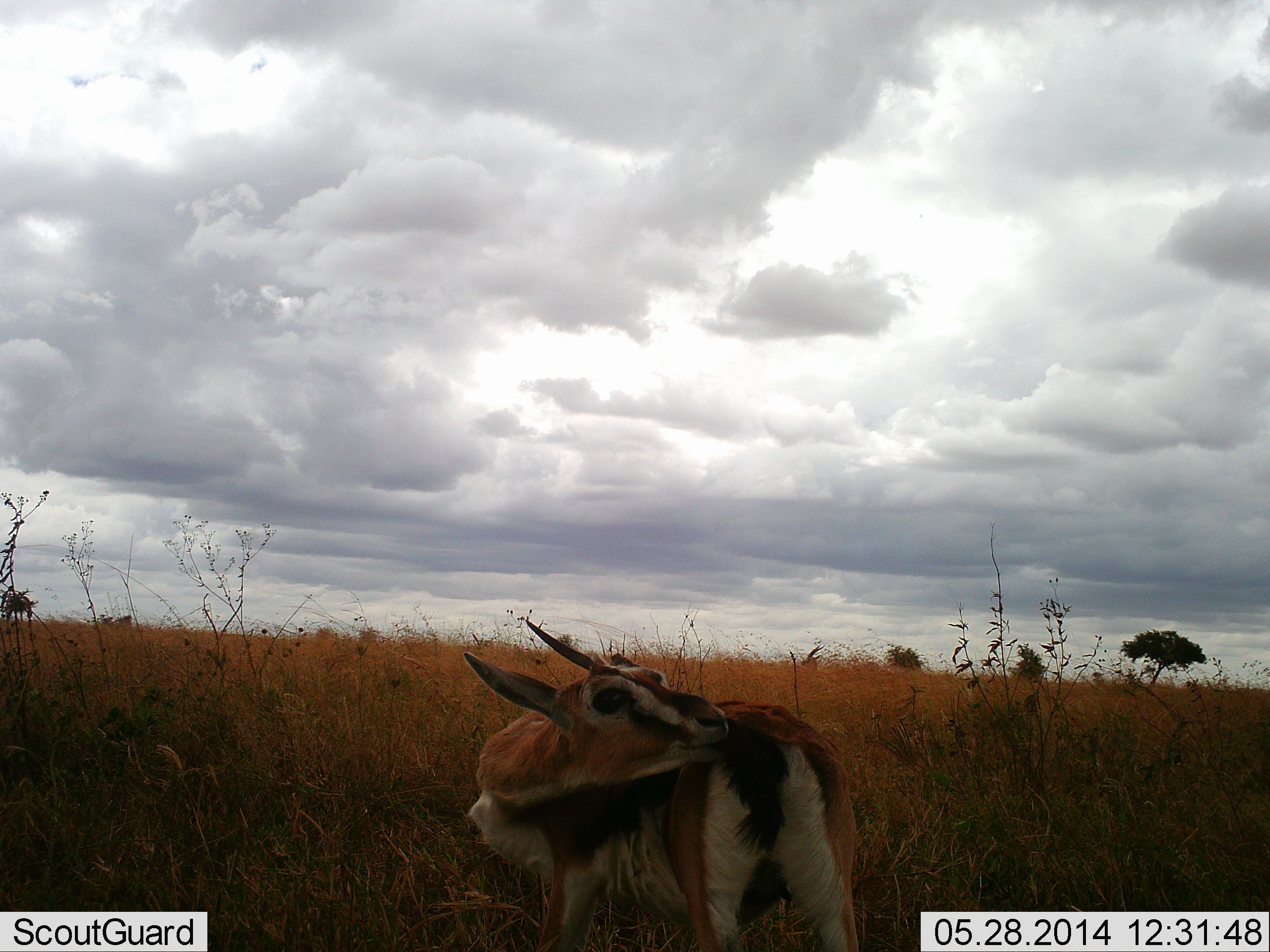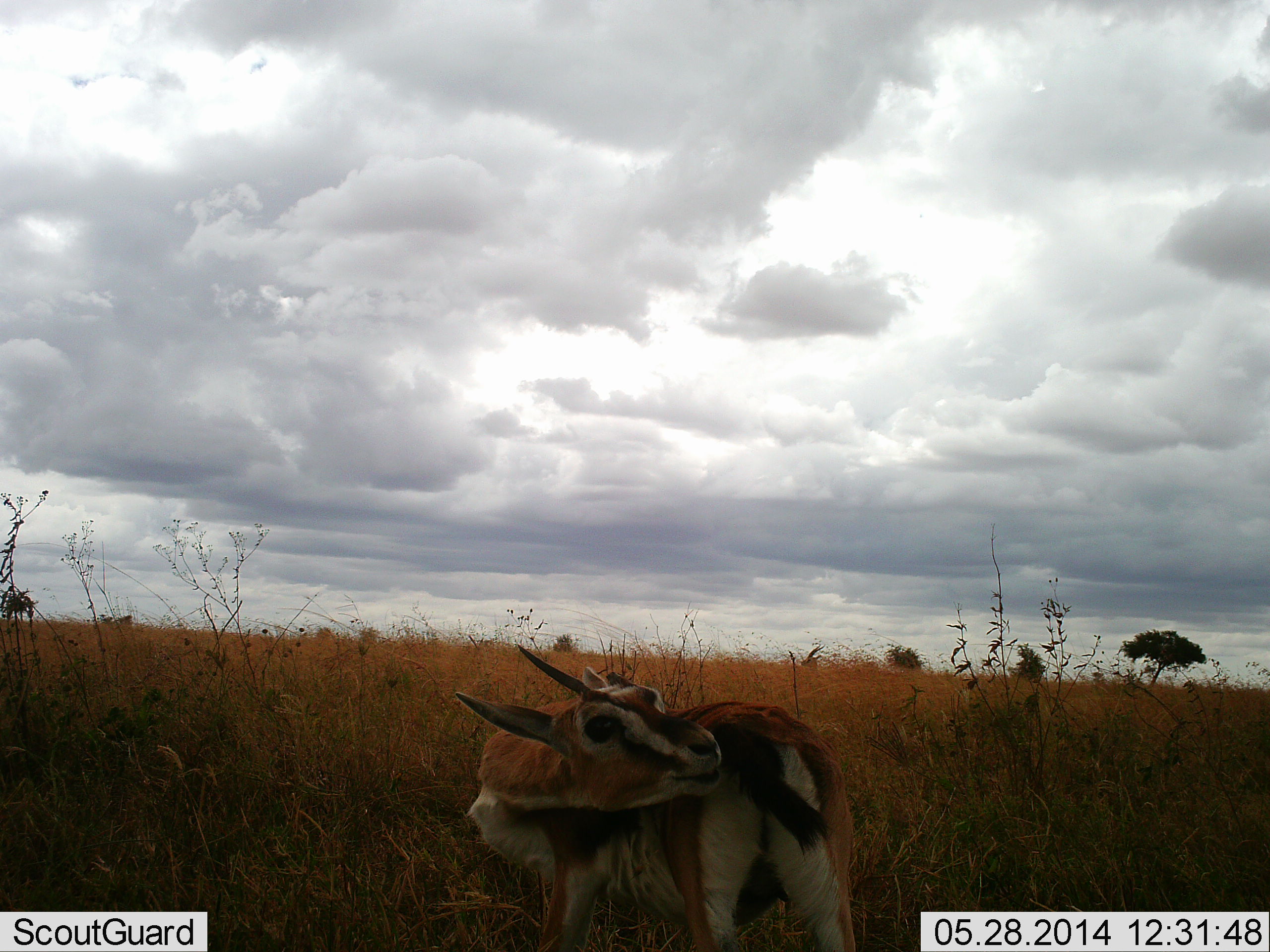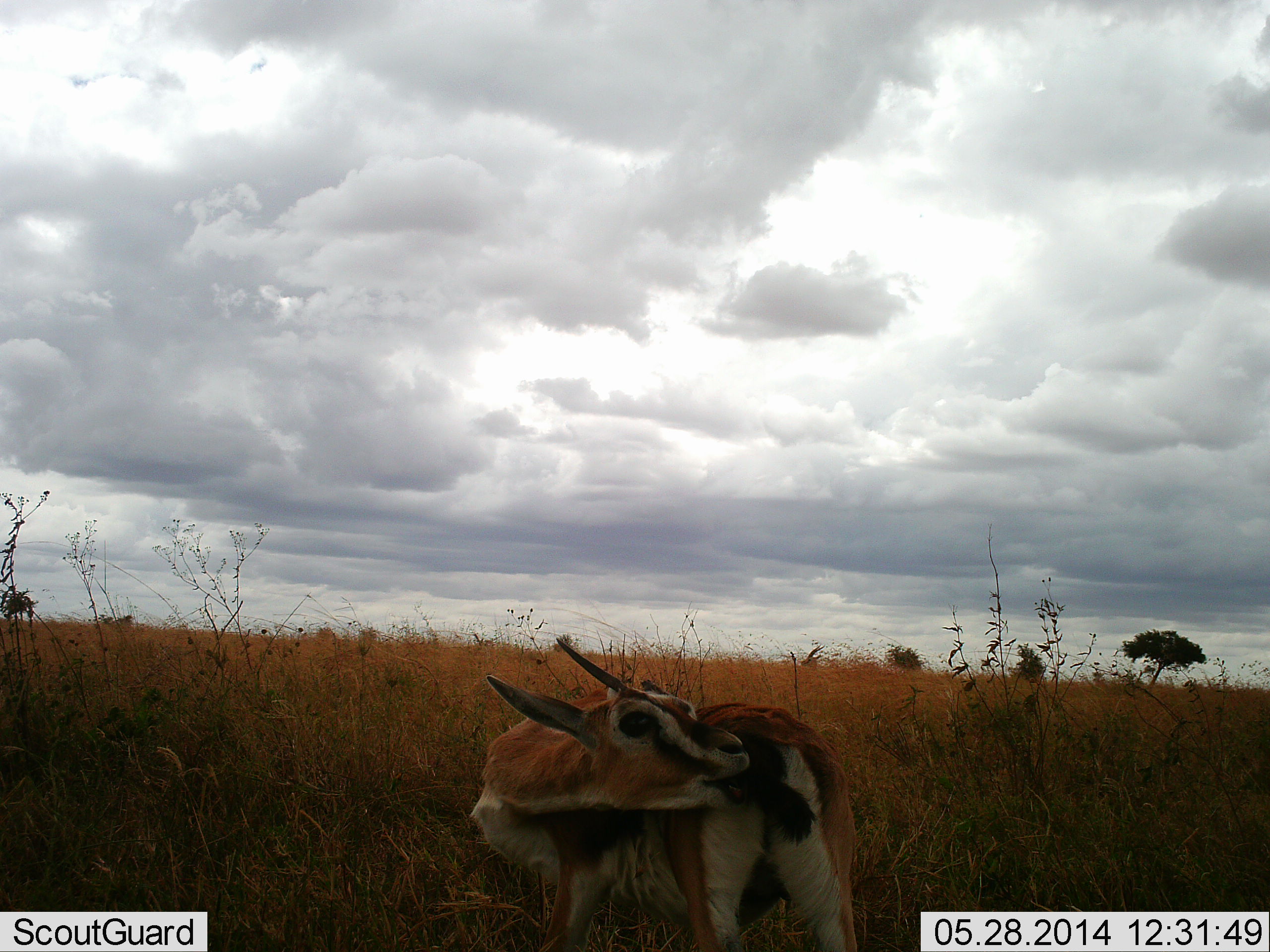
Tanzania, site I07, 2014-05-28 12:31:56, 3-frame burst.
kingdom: Animalia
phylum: Chordata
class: Mammalia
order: Artiodactyla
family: Bovidae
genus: Eudorcas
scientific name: Eudorcas thomsonii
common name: thomson's gazelle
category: gazellethomsons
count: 1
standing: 100%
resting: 0%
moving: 0%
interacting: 0%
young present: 0%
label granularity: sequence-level